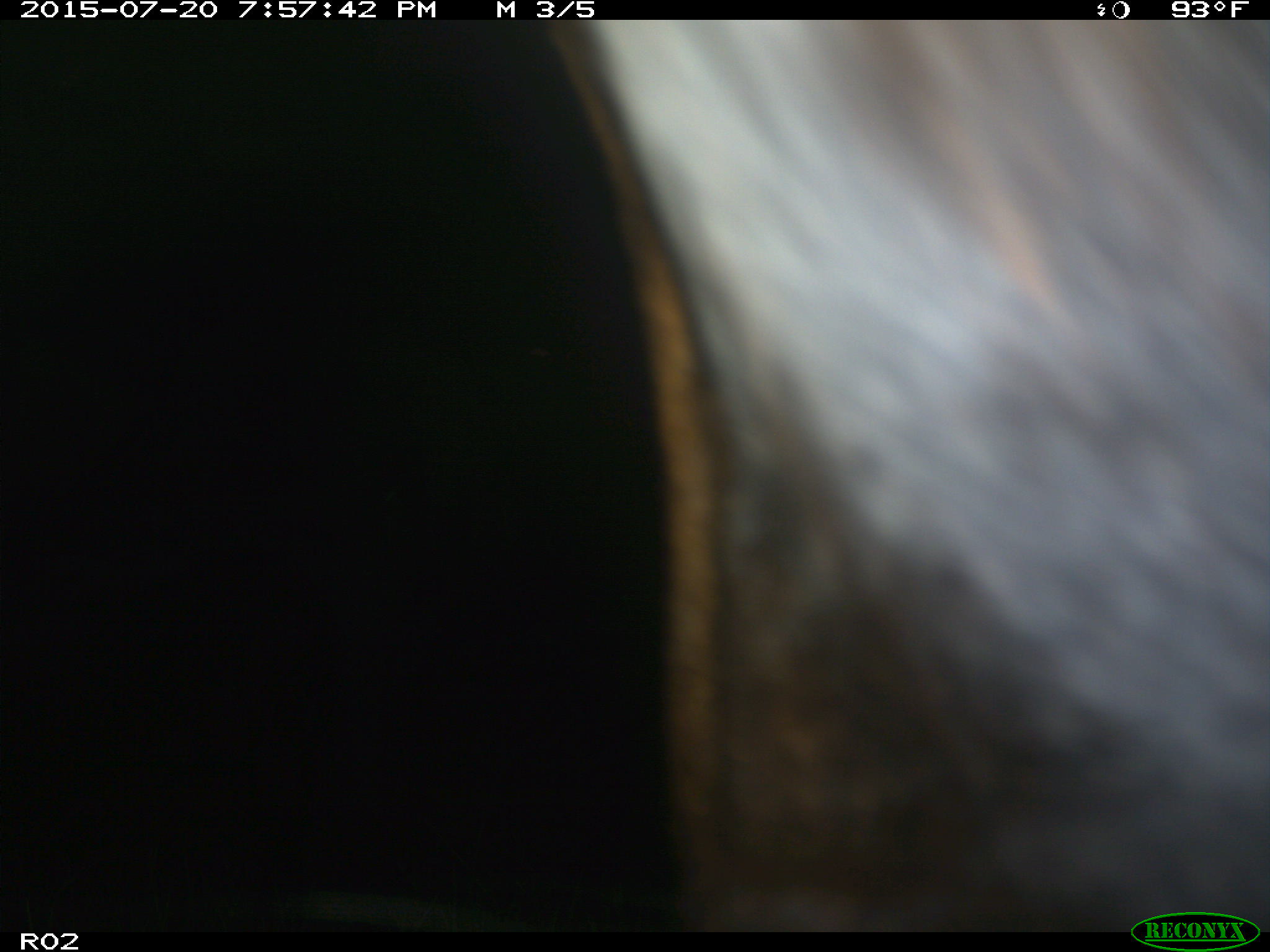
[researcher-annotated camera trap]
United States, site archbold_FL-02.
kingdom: Animalia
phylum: Chordata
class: Mammalia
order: Artiodactyla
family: Bovidae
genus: Bos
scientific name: Bos taurus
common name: domestic cow